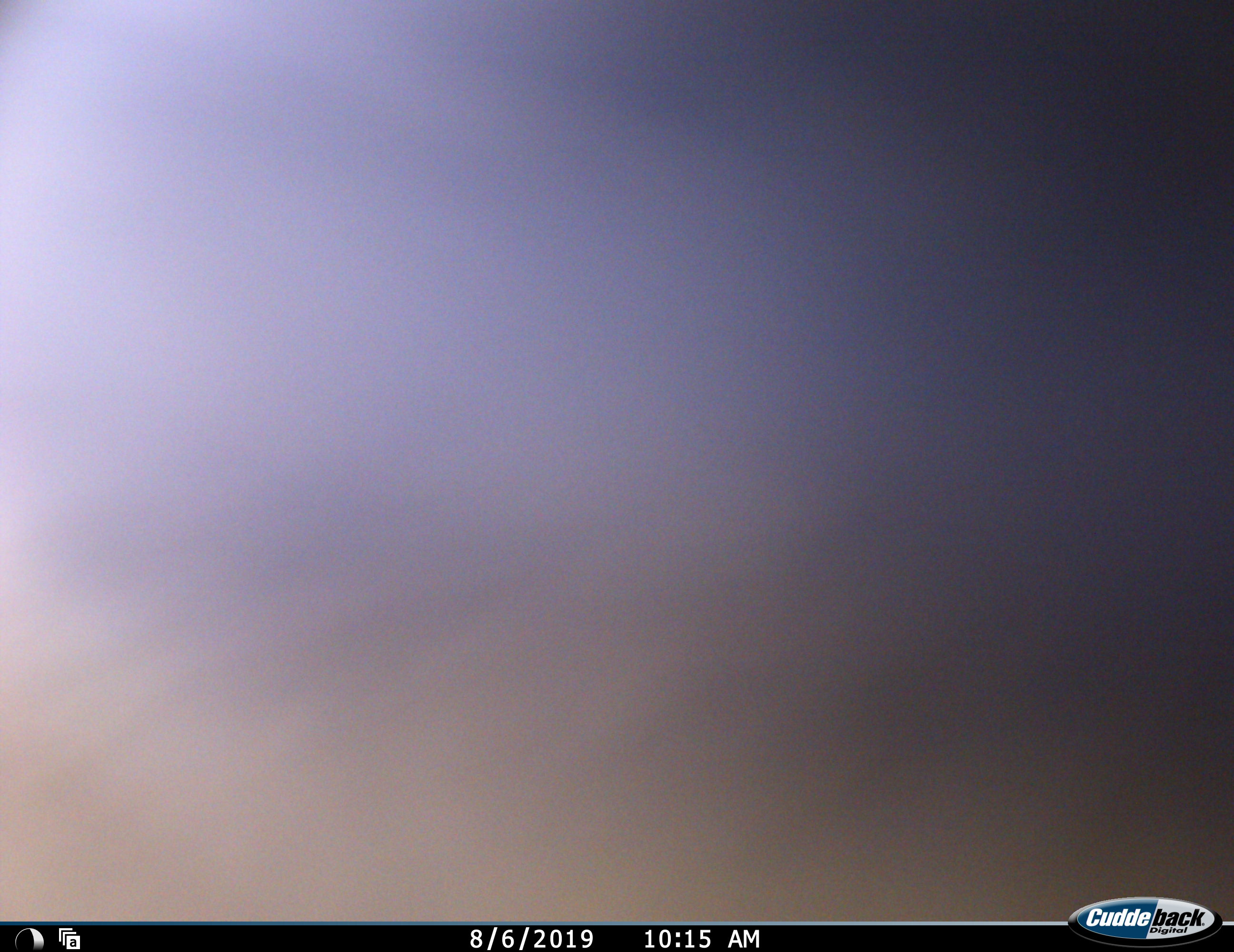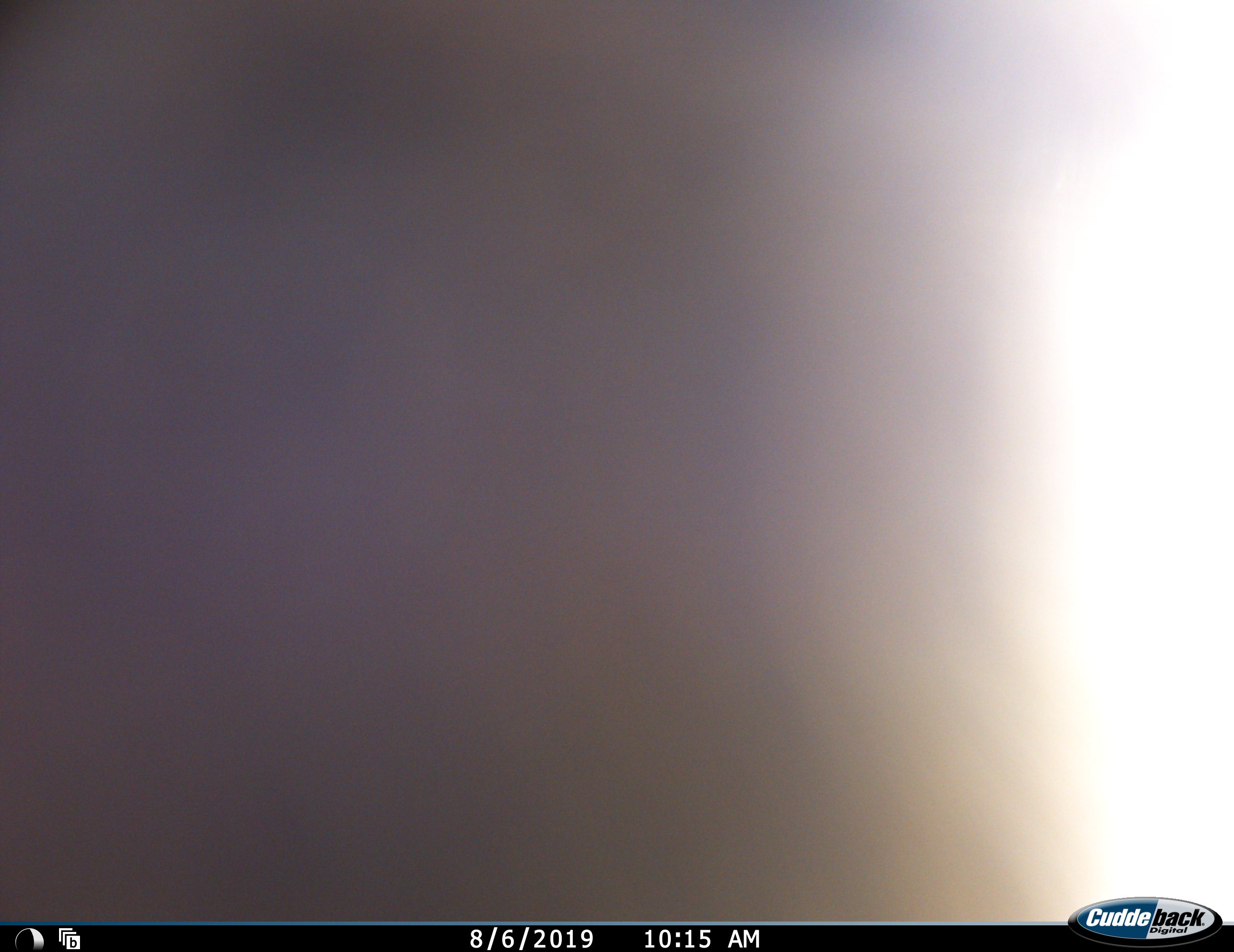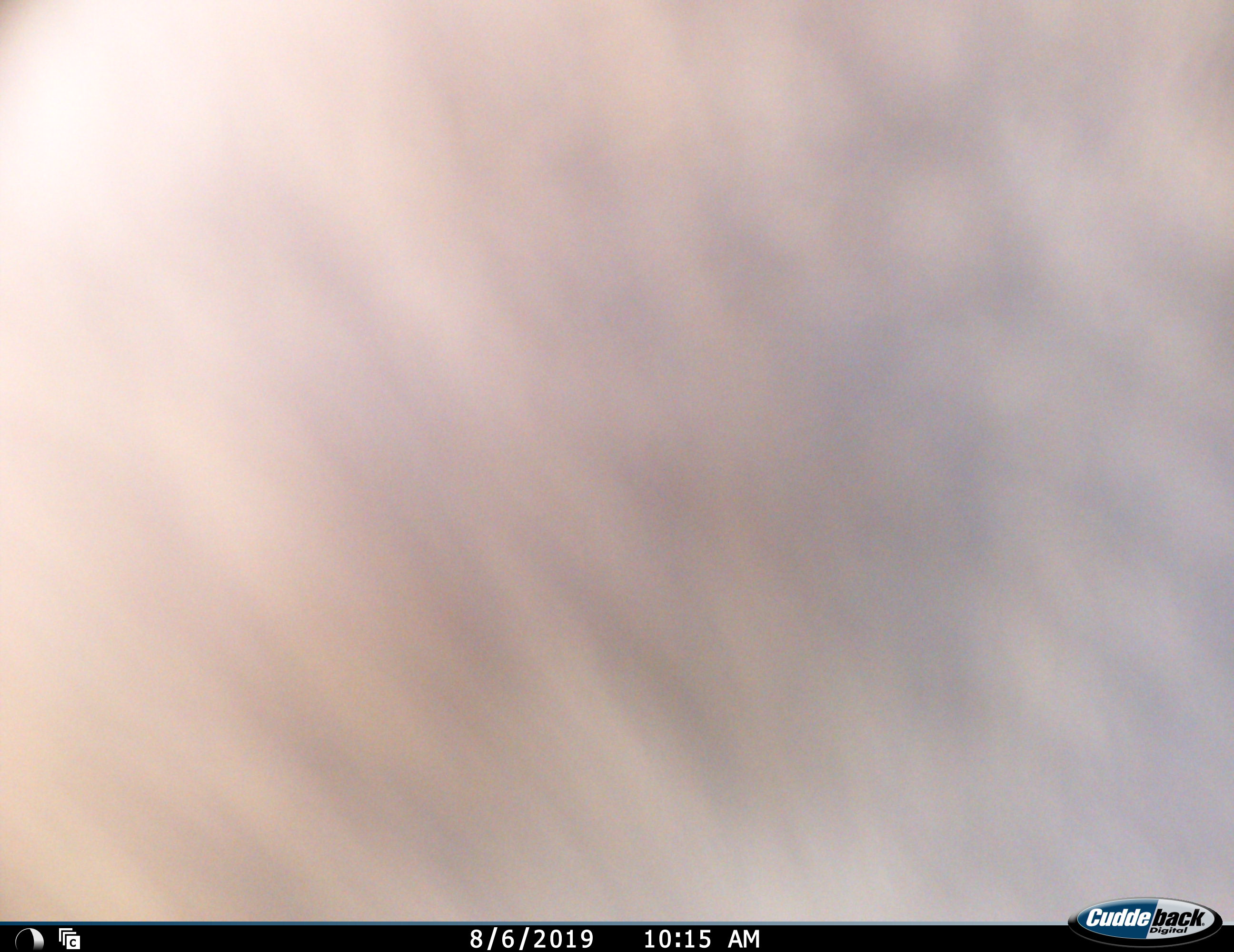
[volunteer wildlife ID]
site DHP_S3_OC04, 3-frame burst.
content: unidentified animal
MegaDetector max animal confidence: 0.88